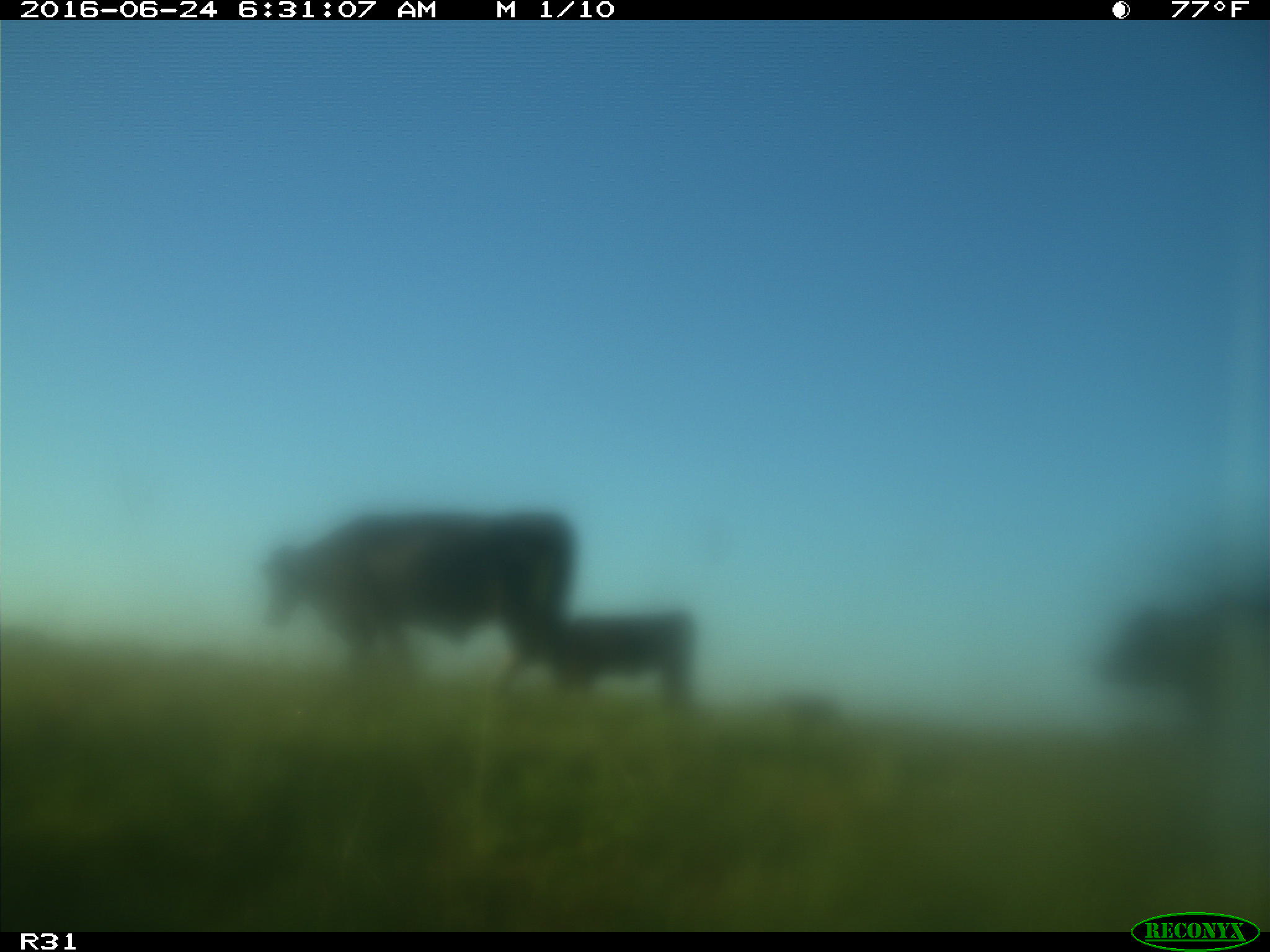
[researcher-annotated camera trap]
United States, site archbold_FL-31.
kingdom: Animalia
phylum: Chordata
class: Mammalia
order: Artiodactyla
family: Bovidae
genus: Bos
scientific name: Bos taurus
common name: domestic cow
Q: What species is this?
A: Bos taurus (domestic cow).